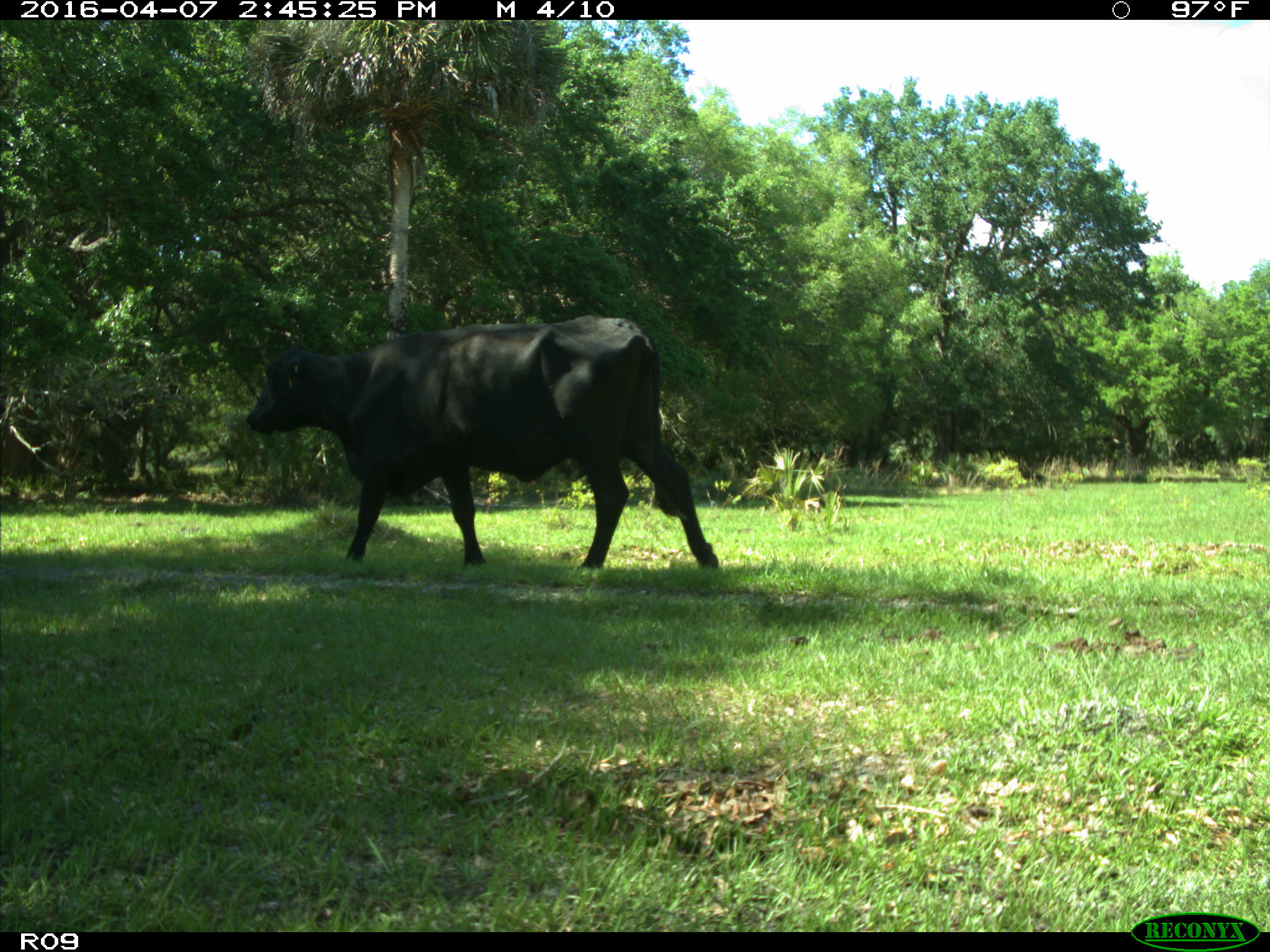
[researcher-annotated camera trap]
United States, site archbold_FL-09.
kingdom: Animalia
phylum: Chordata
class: Mammalia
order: Artiodactyla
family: Bovidae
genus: Bos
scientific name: Bos taurus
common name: domestic cow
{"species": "Bos taurus (domestic cow)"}